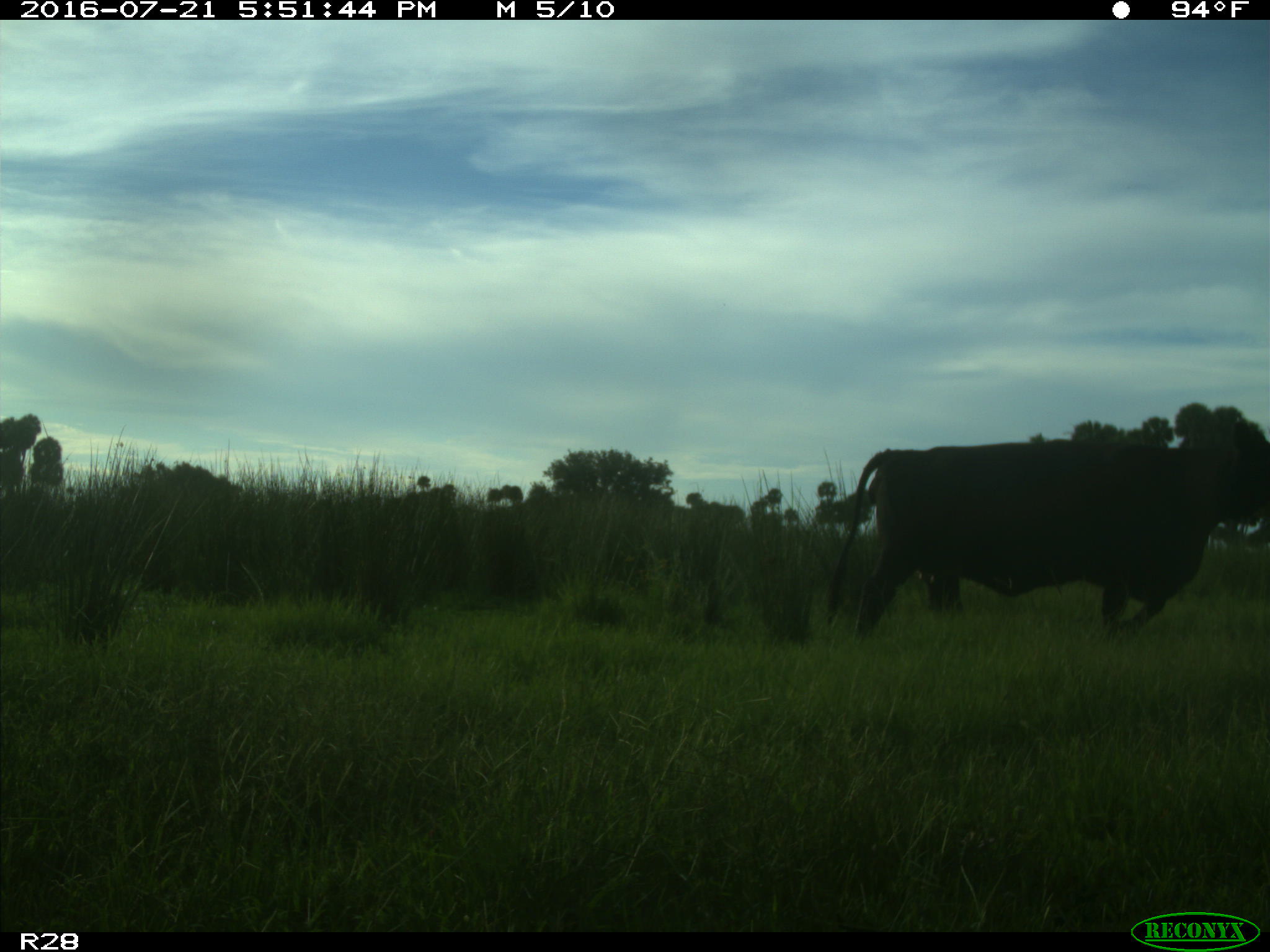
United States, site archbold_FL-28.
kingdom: Animalia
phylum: Chordata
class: Mammalia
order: Artiodactyla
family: Bovidae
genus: Bos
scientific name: Bos taurus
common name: domestic cow